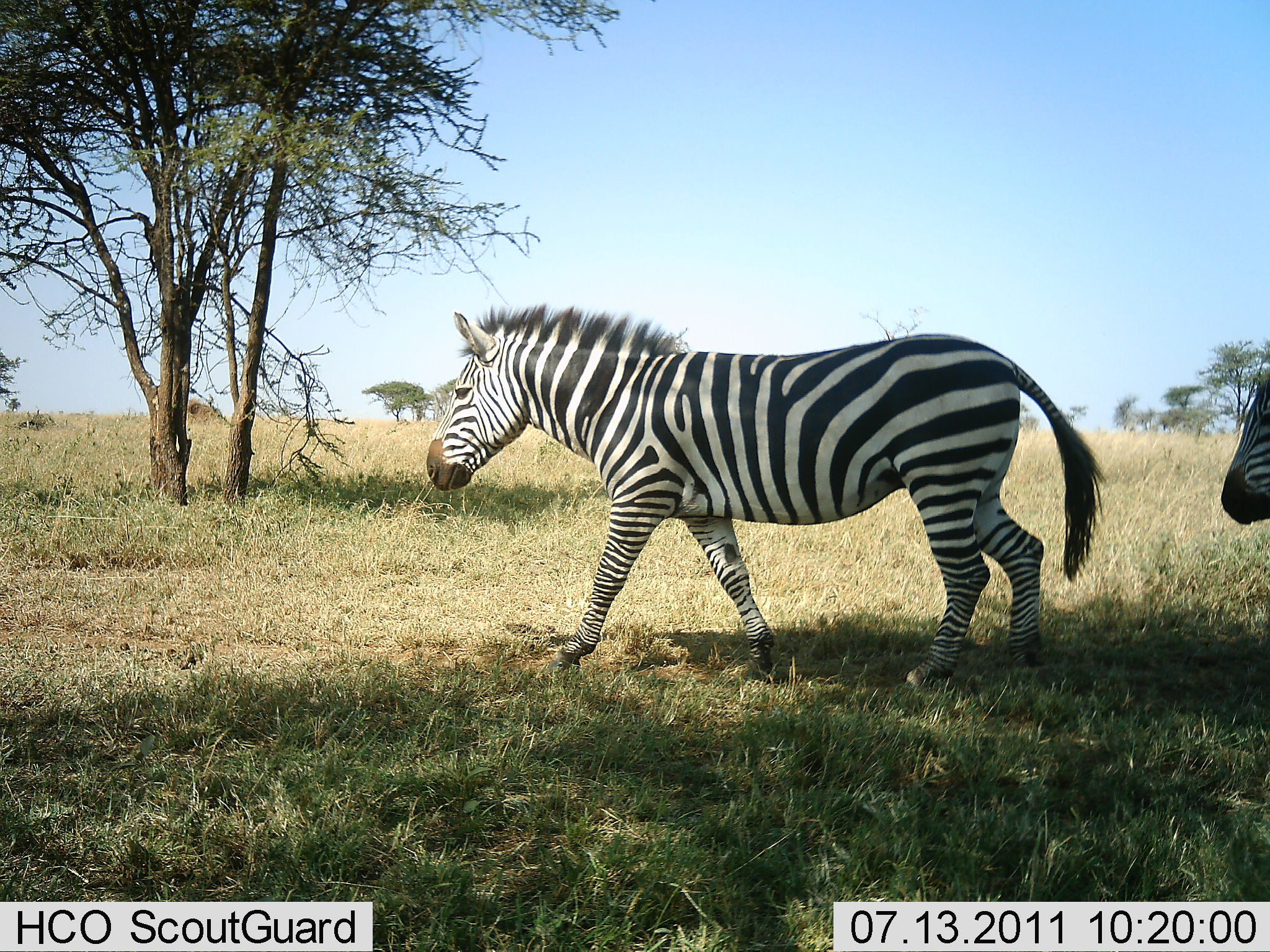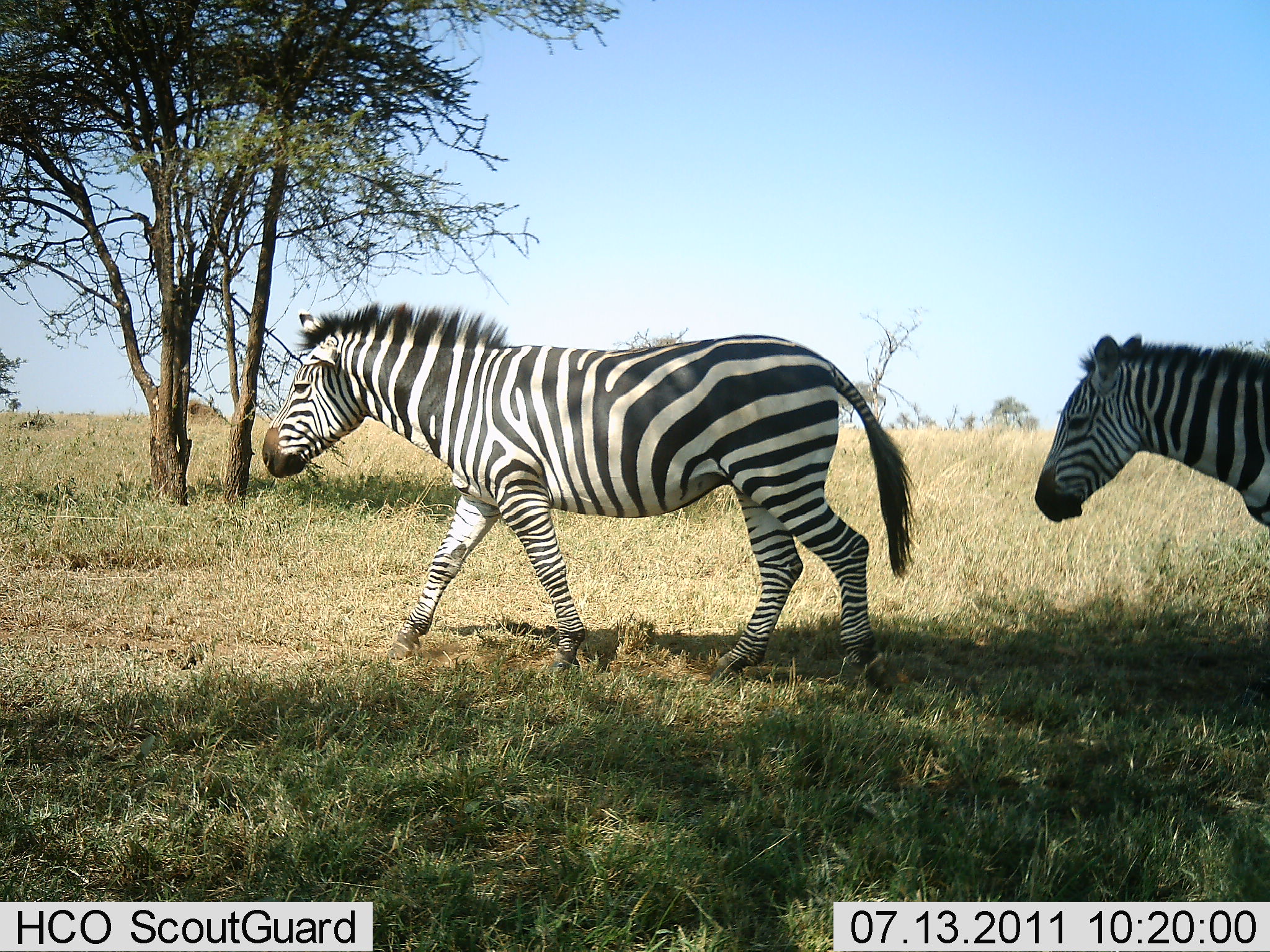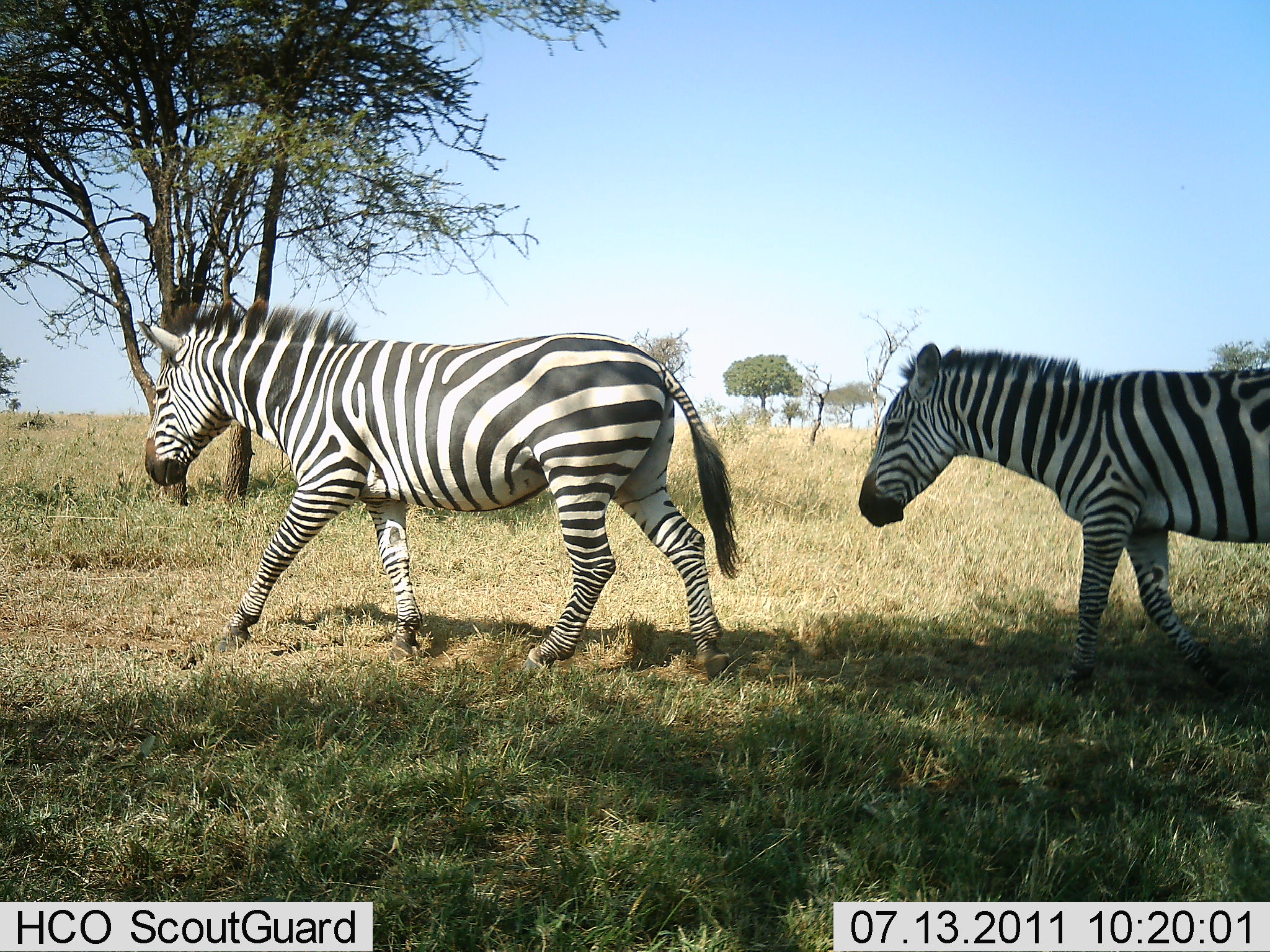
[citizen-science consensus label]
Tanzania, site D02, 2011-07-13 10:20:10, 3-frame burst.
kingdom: Animalia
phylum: Chordata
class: Mammalia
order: Perissodactyla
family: Equidae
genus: Equus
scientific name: Equus quagga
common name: plains zebra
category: zebra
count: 2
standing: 9%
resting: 0%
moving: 100%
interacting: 0%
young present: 0%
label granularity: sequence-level